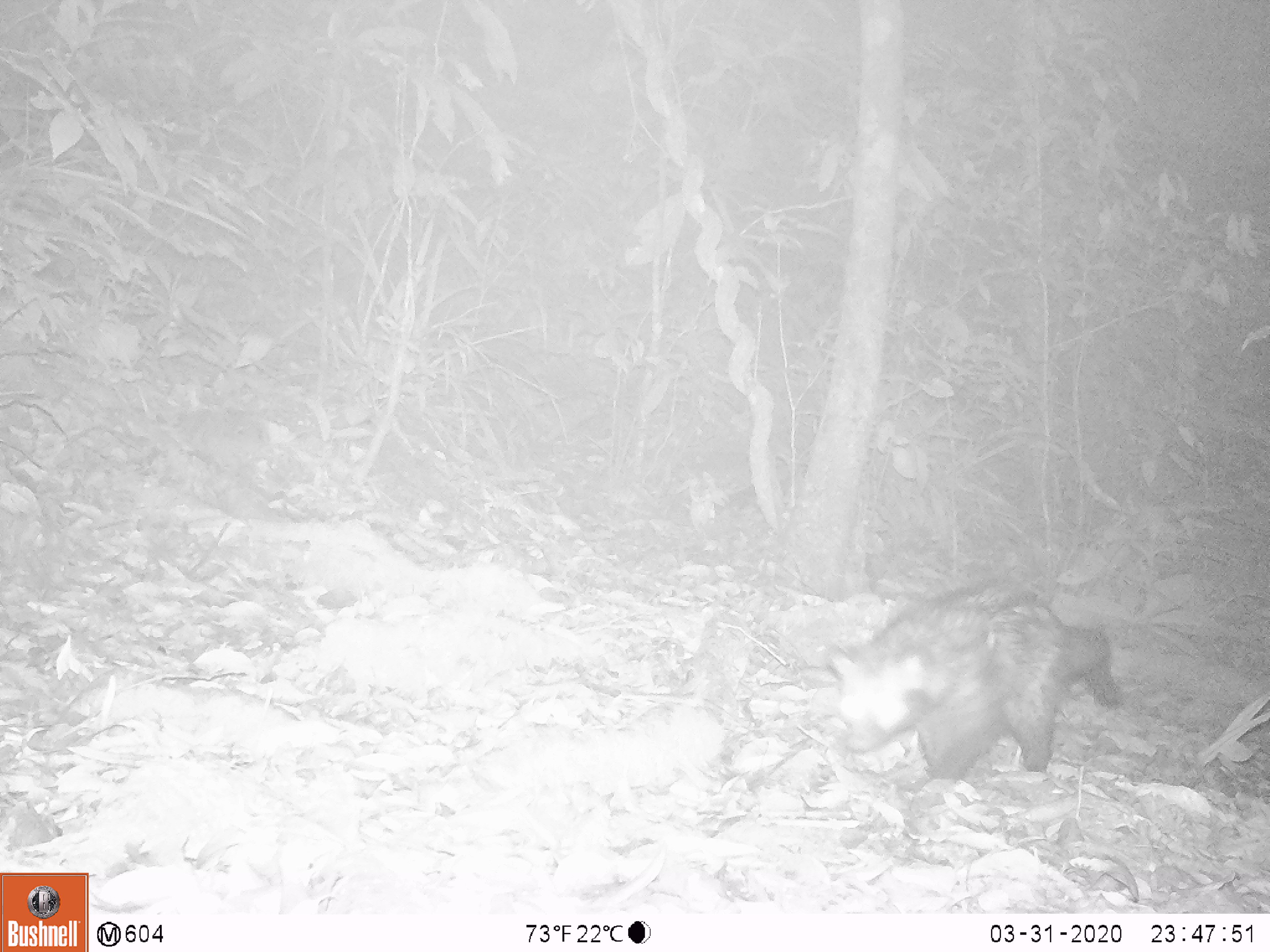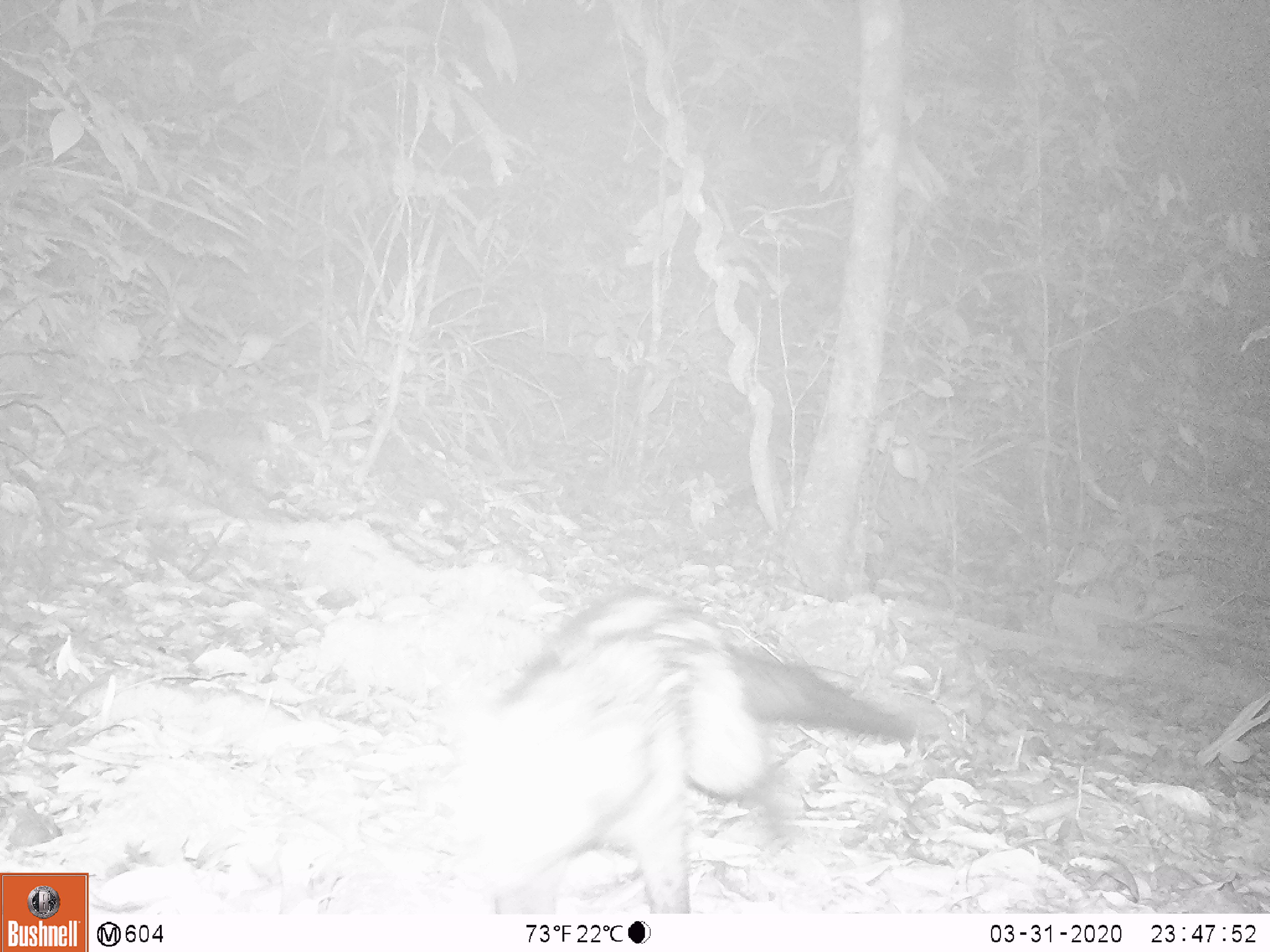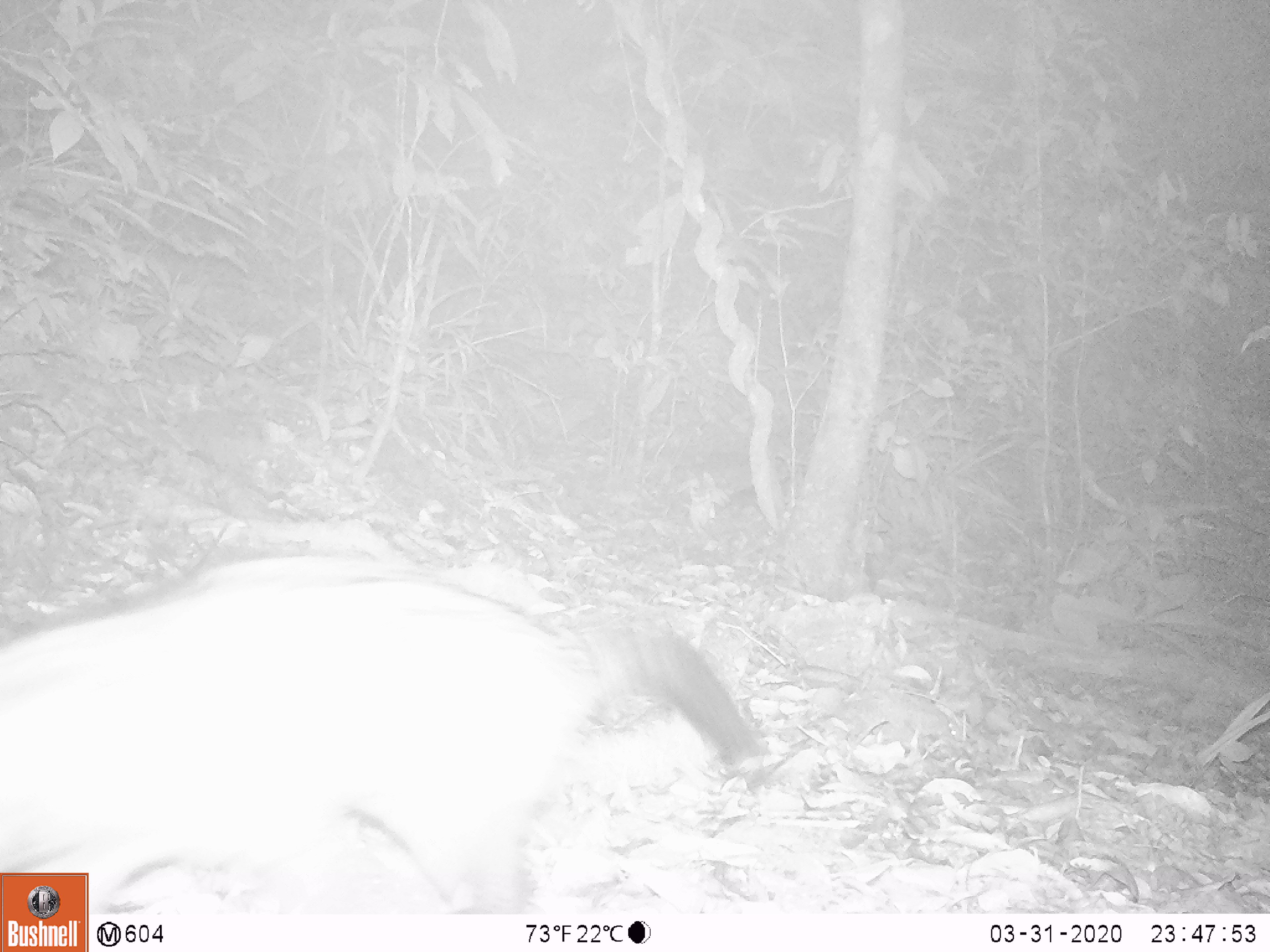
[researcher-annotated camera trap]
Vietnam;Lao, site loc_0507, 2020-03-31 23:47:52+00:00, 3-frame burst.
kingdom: Animalia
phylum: Chordata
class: Mammalia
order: Carnivora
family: Viverridae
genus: Paradoxurus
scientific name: Paradoxurus hermaphroditus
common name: common palm civet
Common palm civet (Paradoxurus hermaphroditus). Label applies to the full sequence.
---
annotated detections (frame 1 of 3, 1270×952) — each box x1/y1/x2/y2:
common palm civet: 824/577/1119/780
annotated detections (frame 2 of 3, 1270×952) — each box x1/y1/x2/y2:
common palm civet: 437/588/913/913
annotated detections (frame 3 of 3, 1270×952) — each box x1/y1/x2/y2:
common palm civet: 0/551/760/914